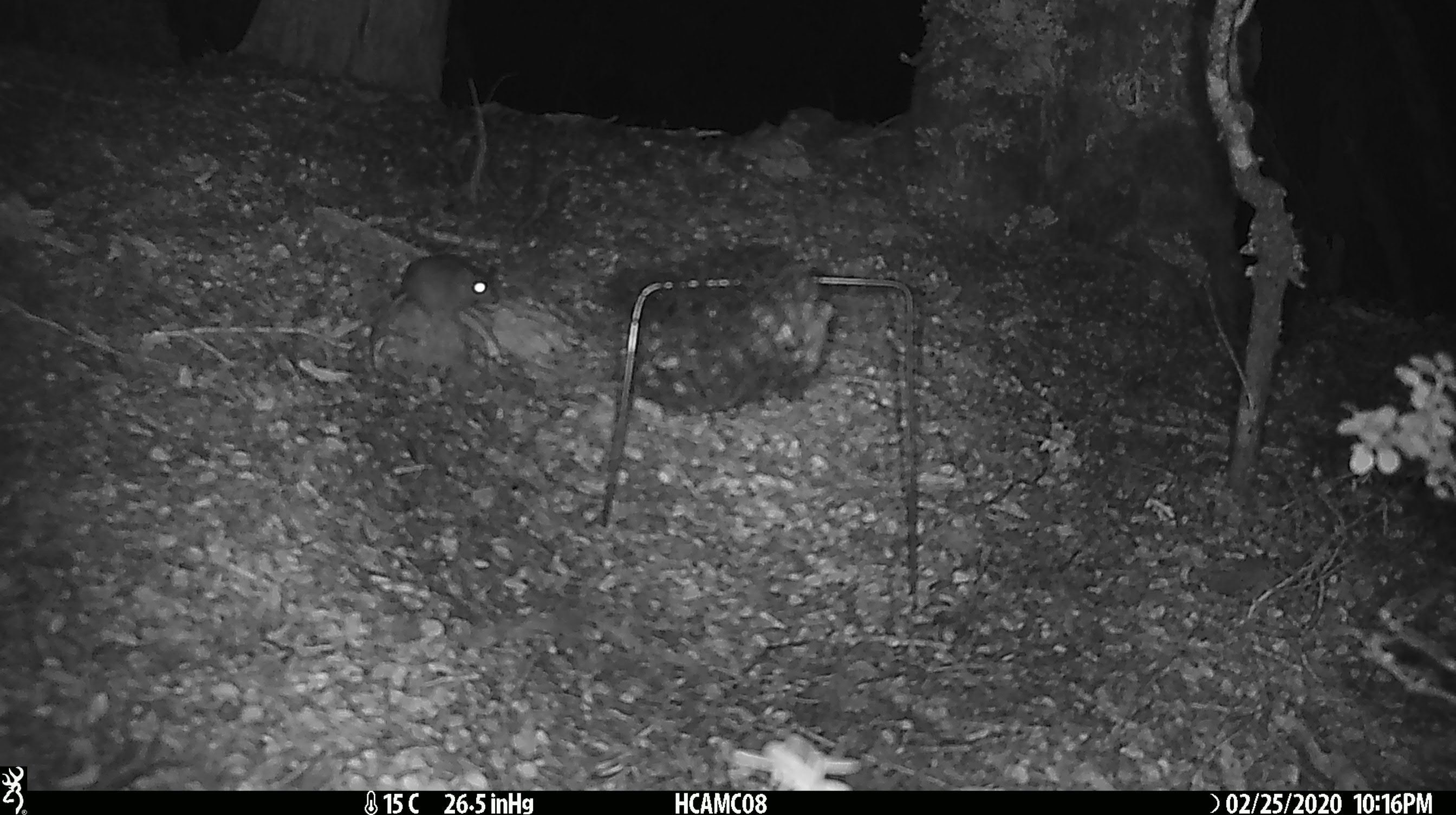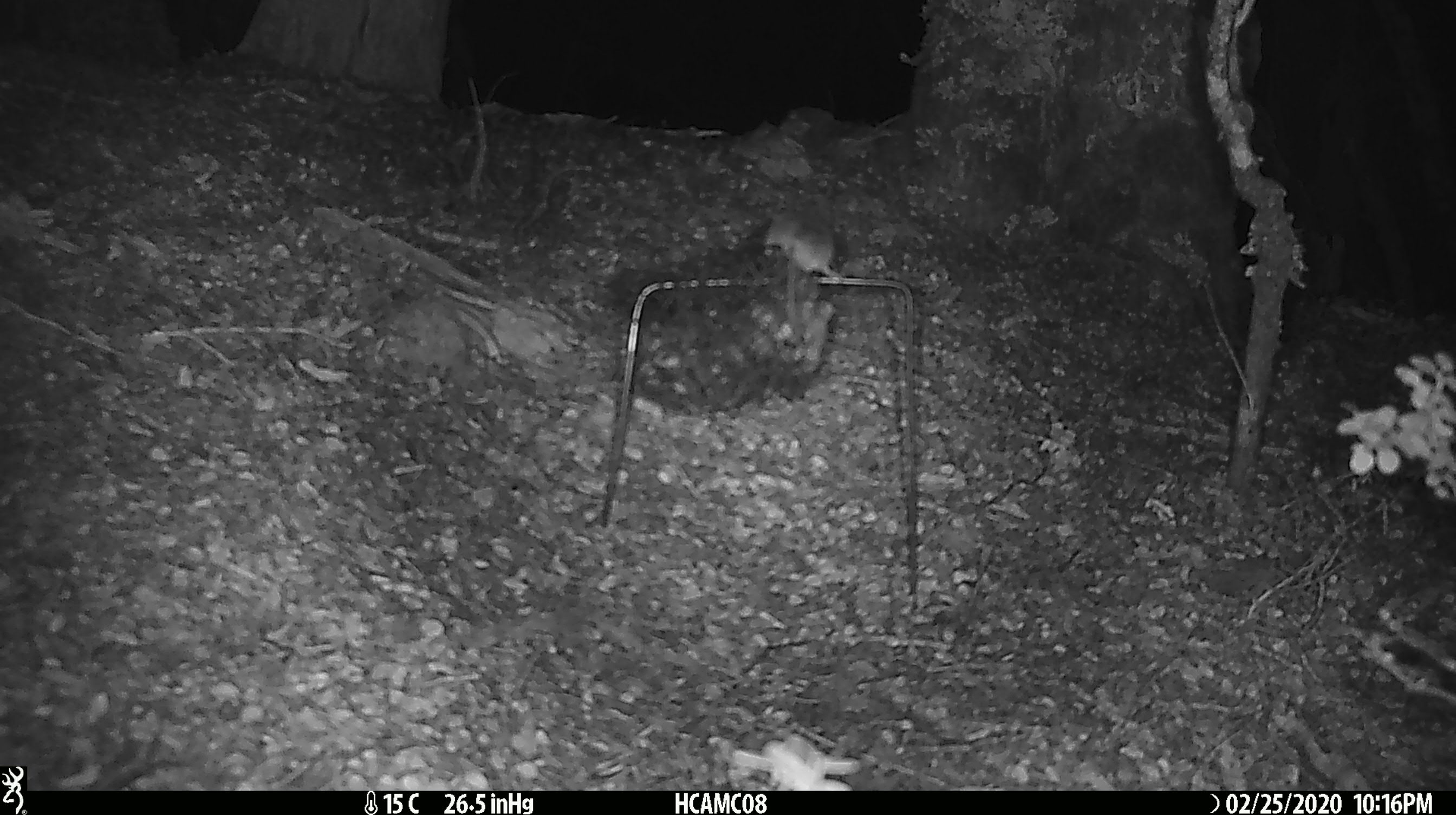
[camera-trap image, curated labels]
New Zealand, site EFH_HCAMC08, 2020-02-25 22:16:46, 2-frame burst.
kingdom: Animalia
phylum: Chordata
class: Mammalia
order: Rodentia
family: Muridae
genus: Mus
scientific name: Mus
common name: mouse